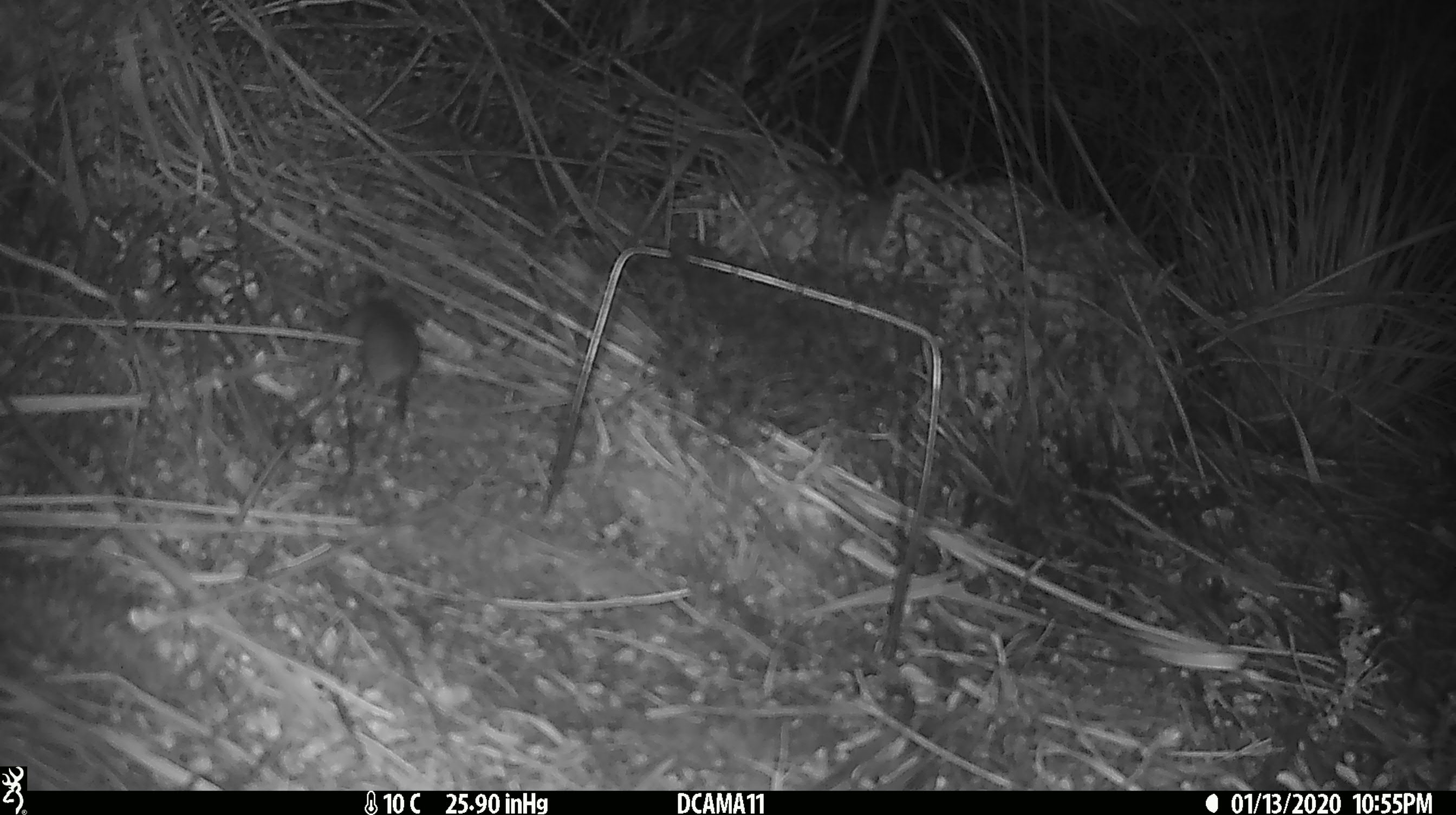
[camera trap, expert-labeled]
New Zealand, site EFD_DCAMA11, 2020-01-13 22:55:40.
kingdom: Animalia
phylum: Chordata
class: Mammalia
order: Rodentia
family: Muridae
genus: Mus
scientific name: Mus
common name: mouse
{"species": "mouse (Mus)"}